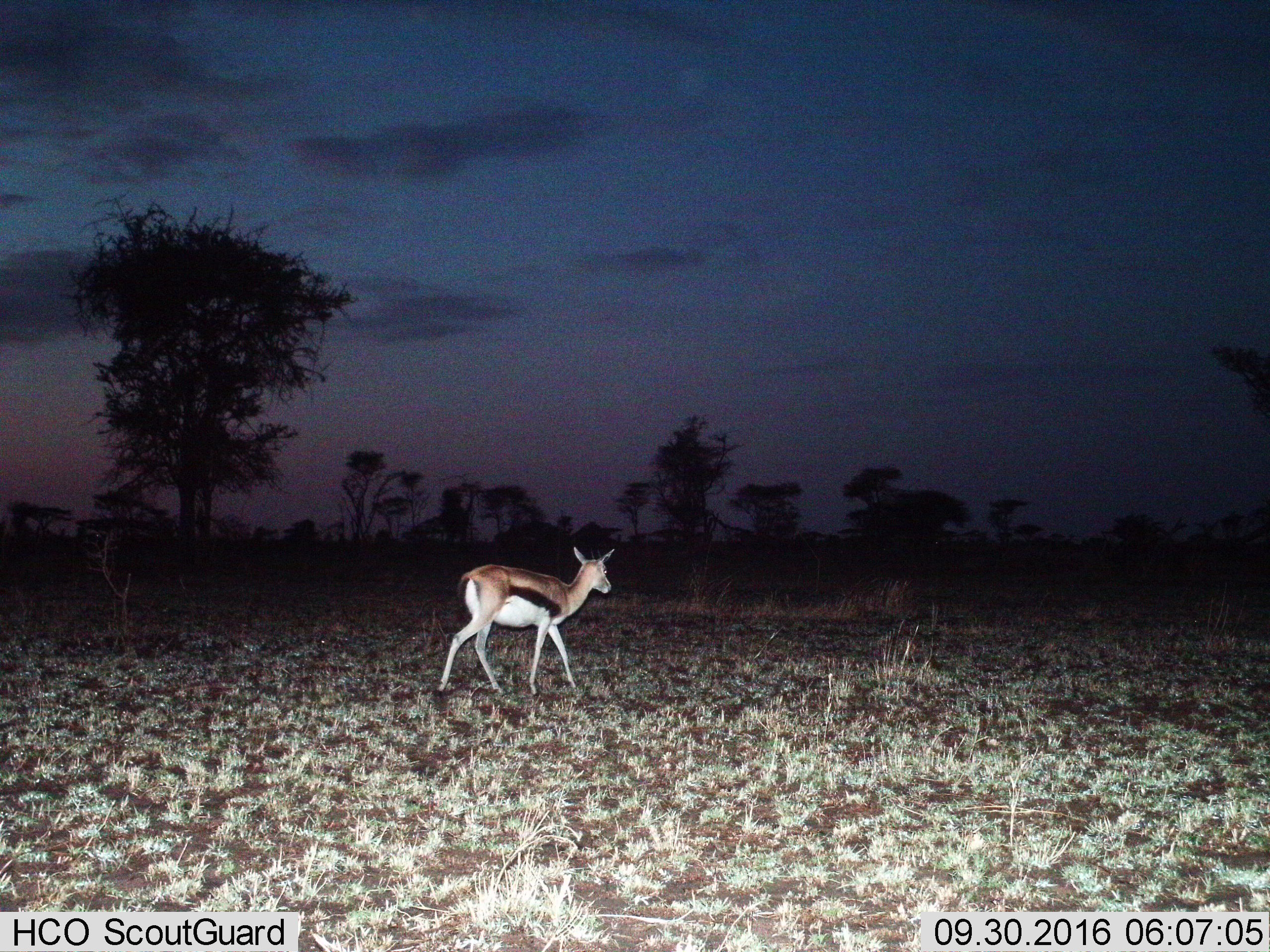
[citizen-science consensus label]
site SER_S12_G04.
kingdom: Animalia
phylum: Chordata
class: Mammalia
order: Artiodactyla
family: Bovidae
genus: Eudorcas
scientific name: Eudorcas thomsonii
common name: thomson's gazelle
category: gazellethomsons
Gazellethomsons (thomson's gazelle) (Eudorcas thomsonii), count 1. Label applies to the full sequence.